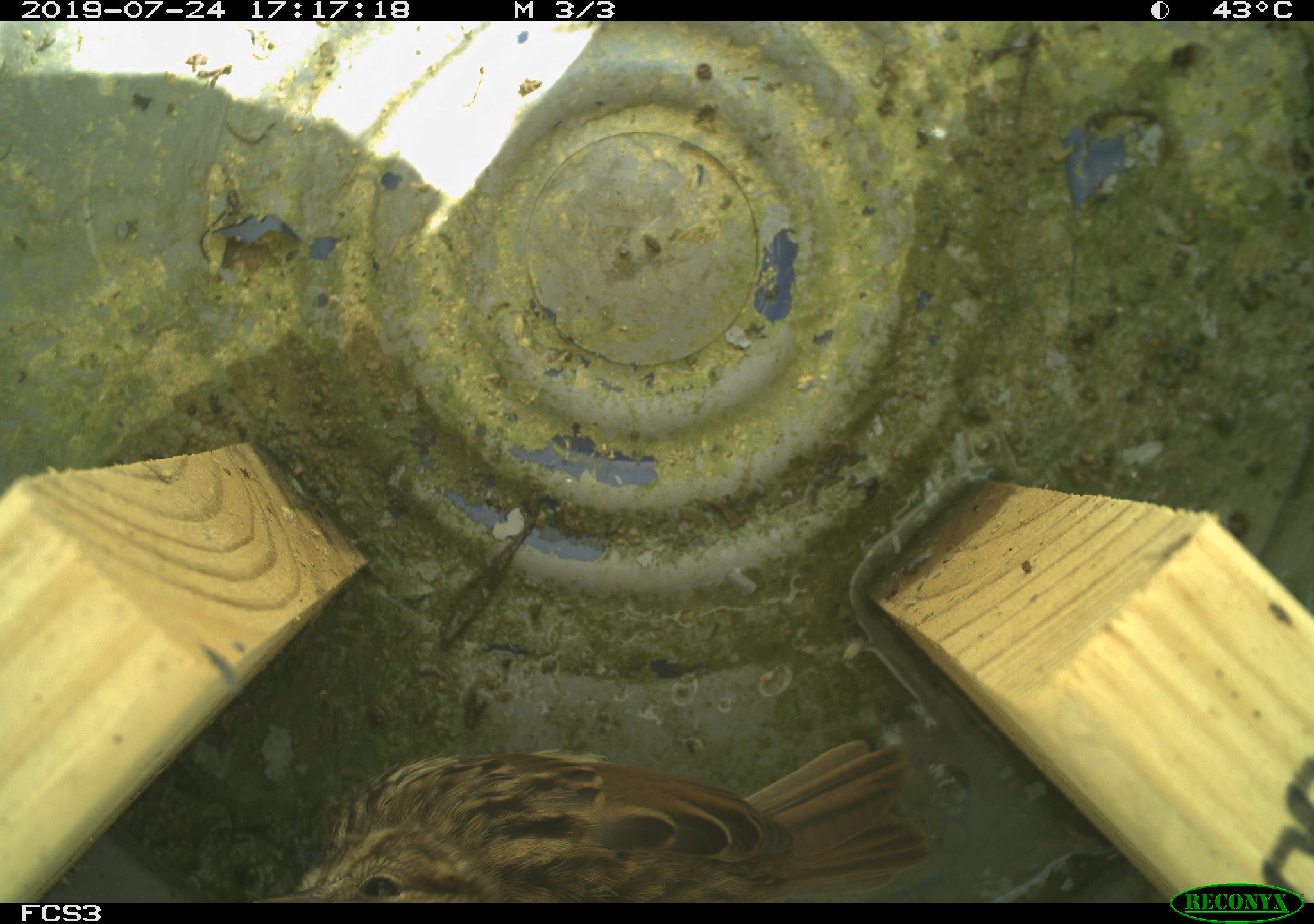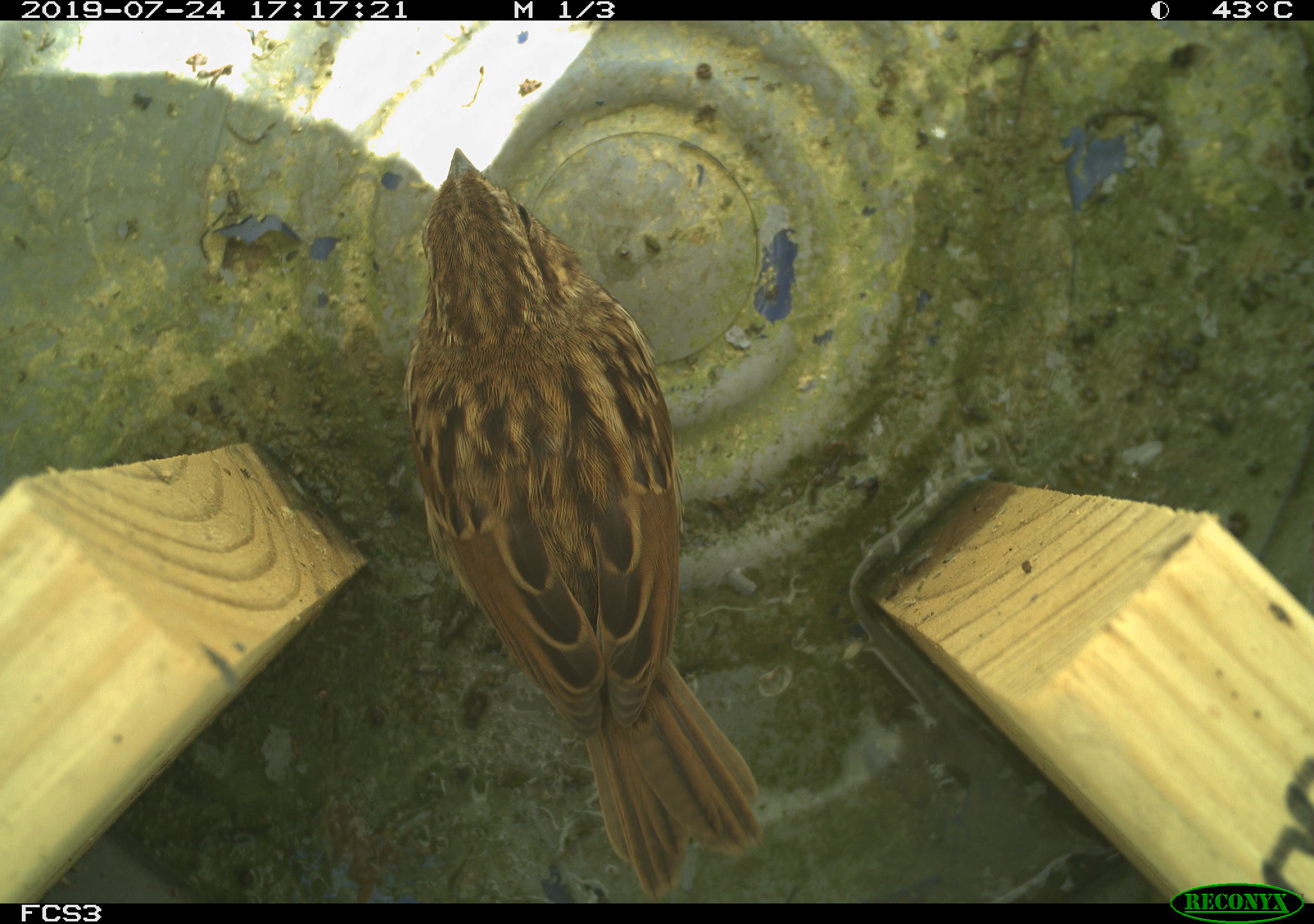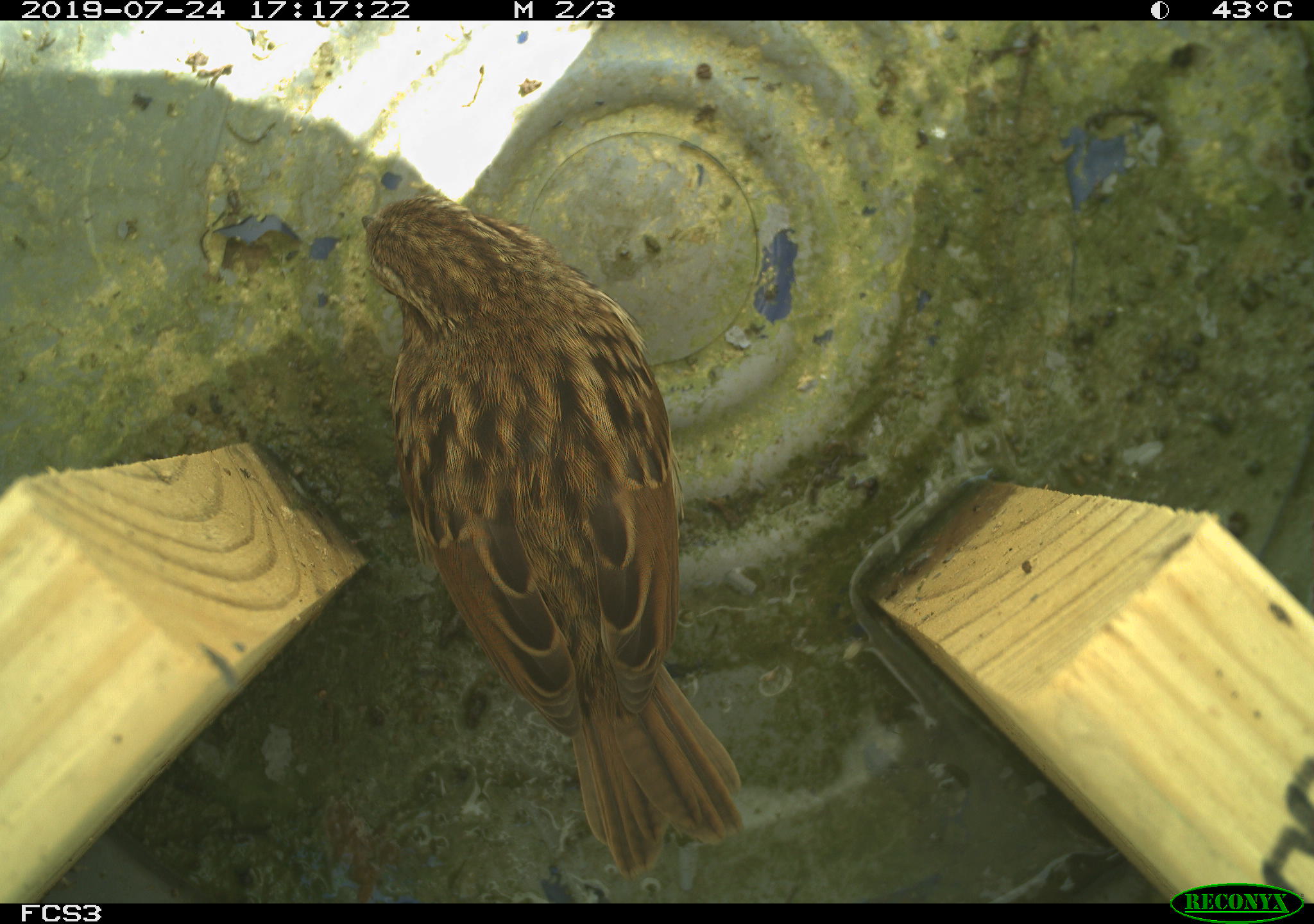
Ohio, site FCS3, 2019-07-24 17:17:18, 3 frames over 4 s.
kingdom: Animalia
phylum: Chordata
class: Aves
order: Passeriformes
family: Passerellidae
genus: Melospiza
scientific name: Melospiza melodia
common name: song sparrow